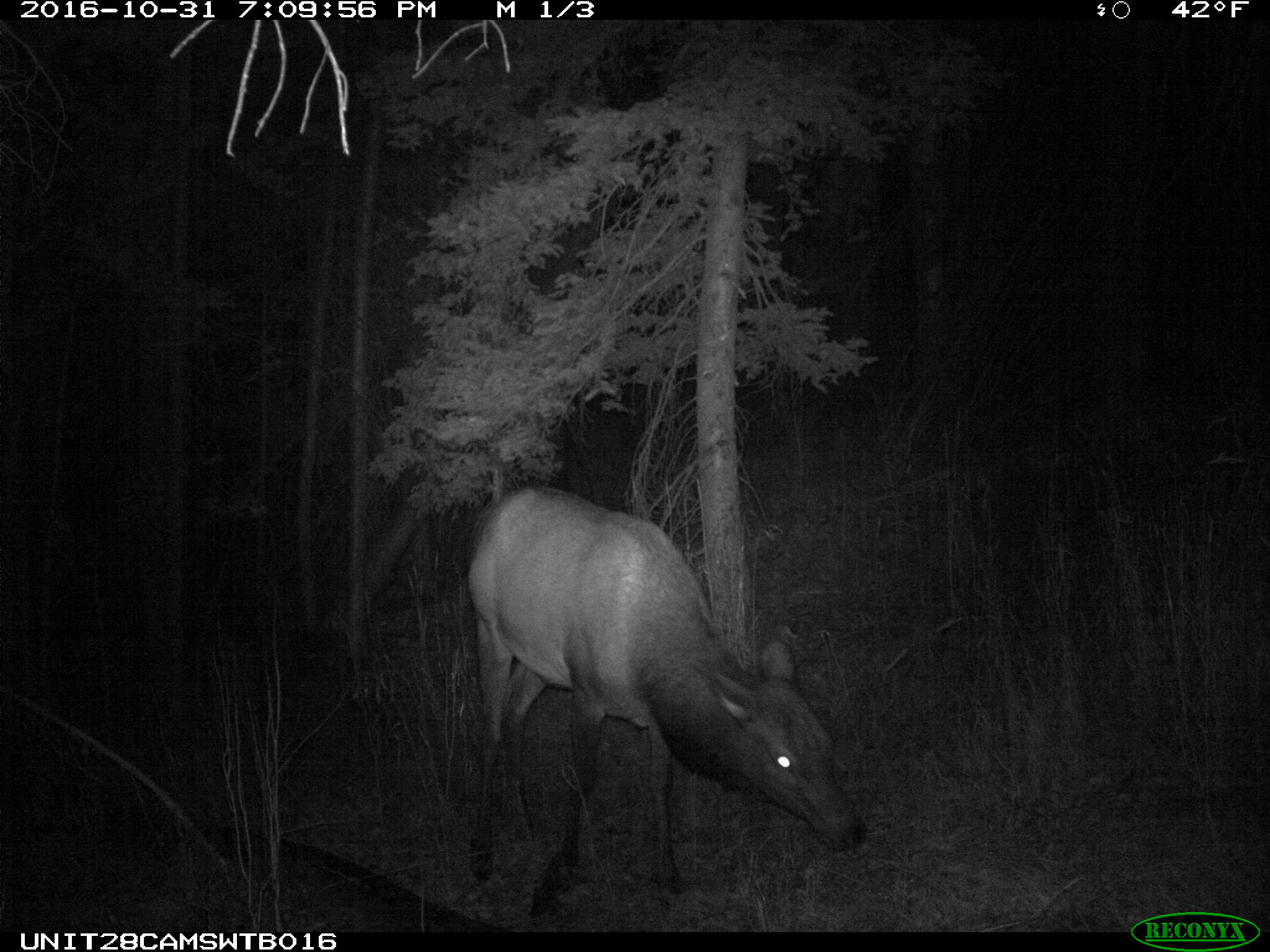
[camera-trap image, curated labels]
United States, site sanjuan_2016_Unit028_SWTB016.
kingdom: Animalia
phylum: Chordata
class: Mammalia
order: Artiodactyla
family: Cervidae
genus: Cervus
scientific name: Cervus elaphus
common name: red deer